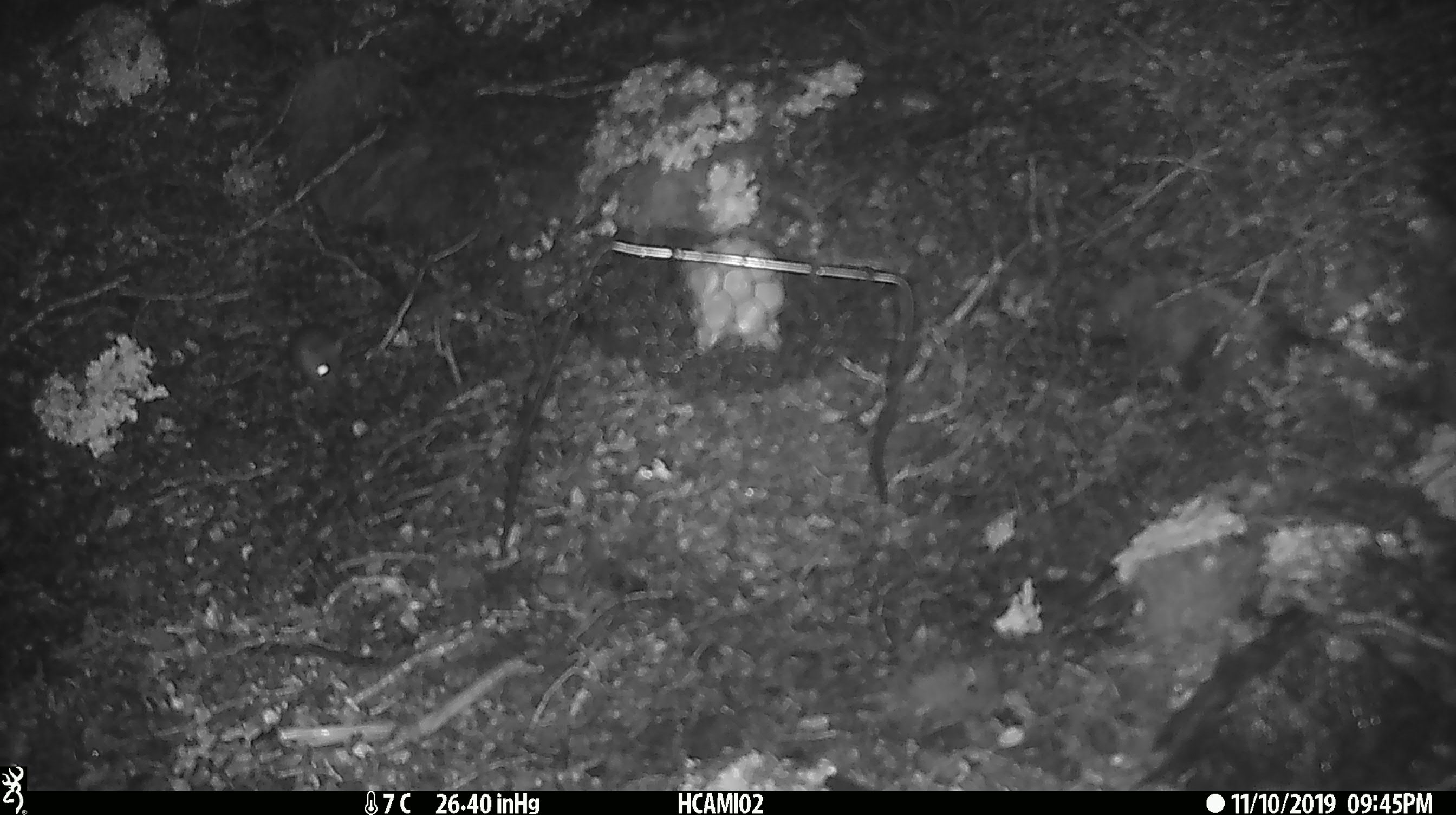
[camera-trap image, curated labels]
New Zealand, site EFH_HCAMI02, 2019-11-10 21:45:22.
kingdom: Animalia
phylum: Chordata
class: Mammalia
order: Rodentia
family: Muridae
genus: Mus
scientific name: Mus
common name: mouse